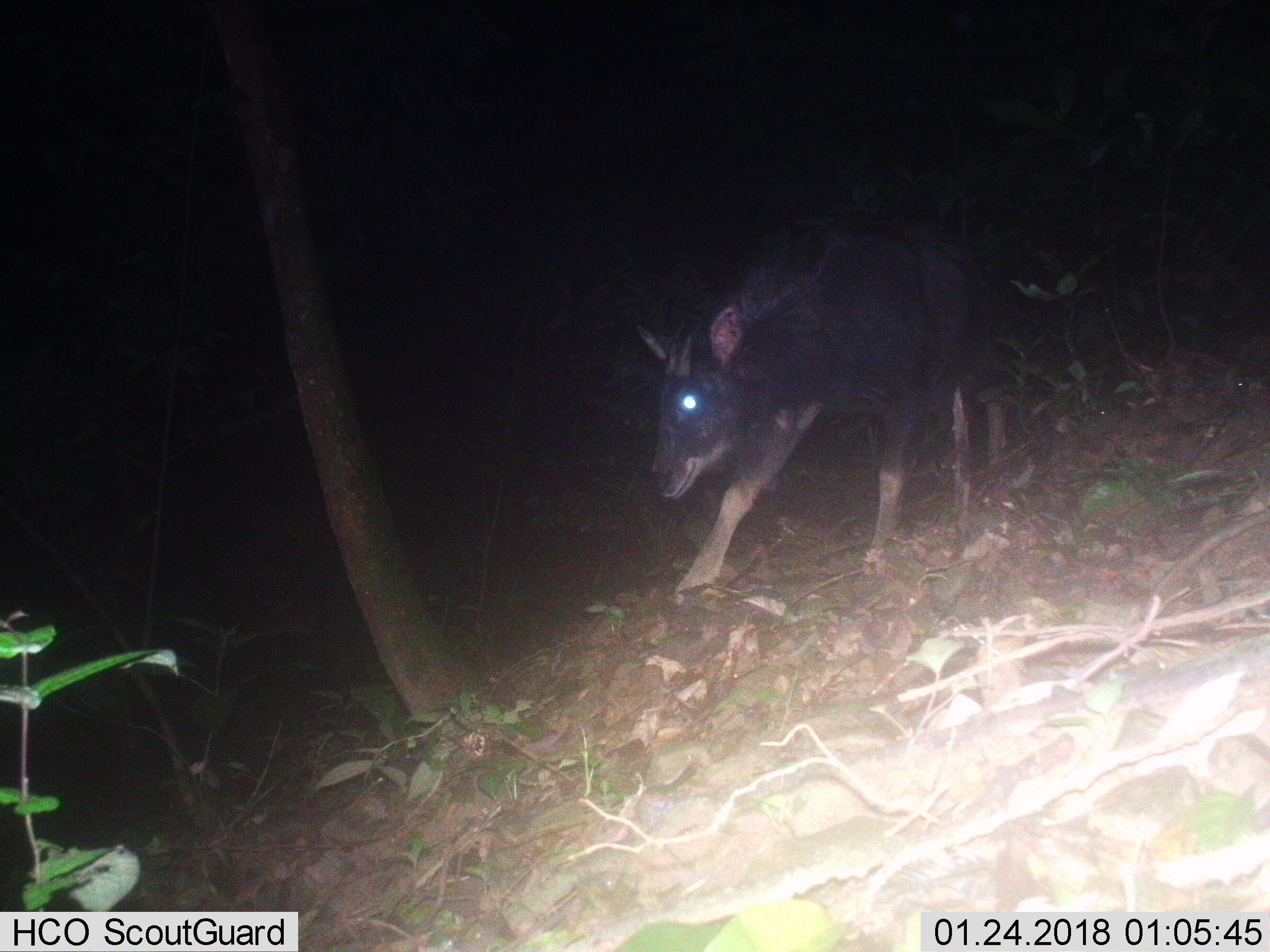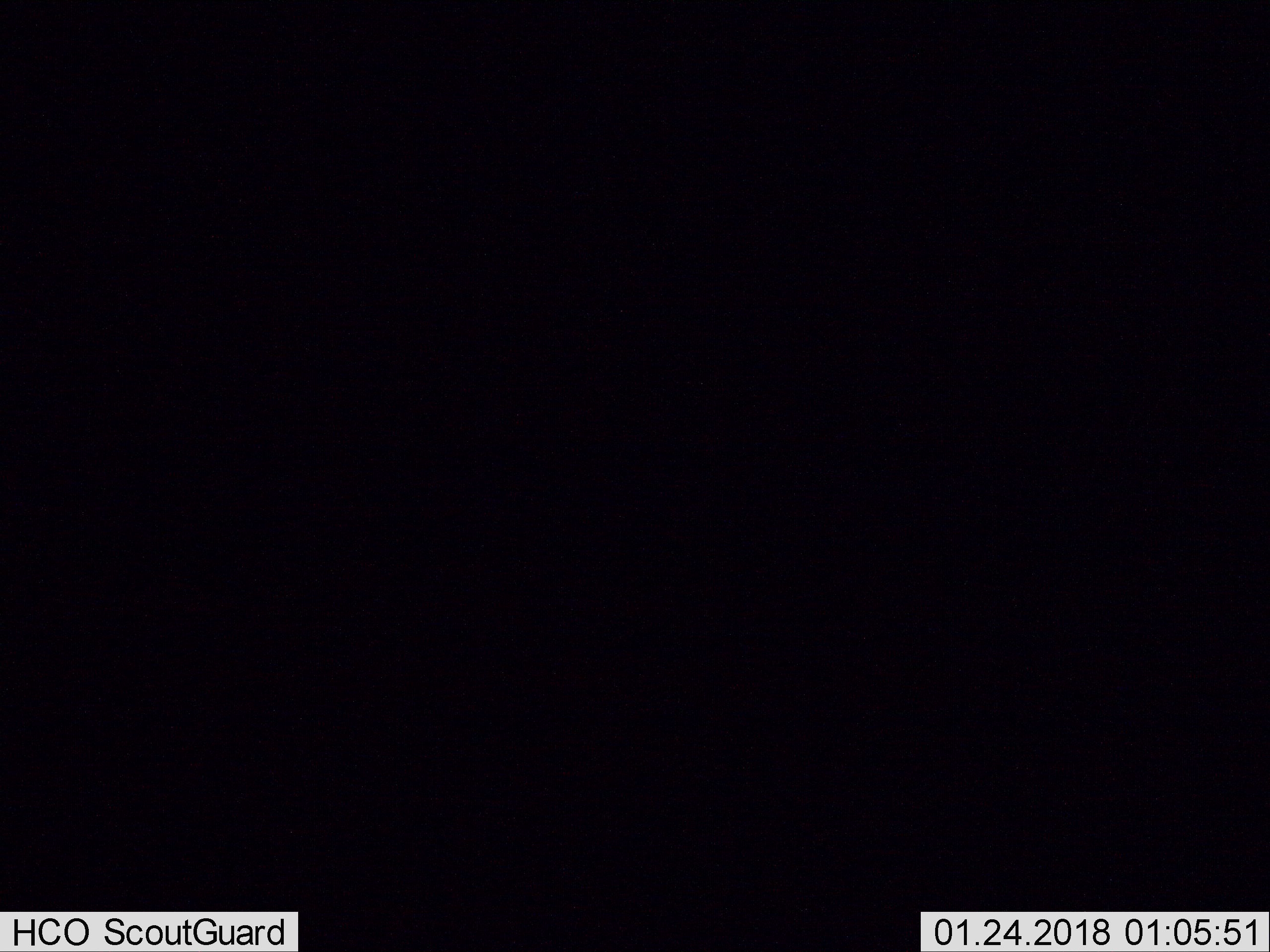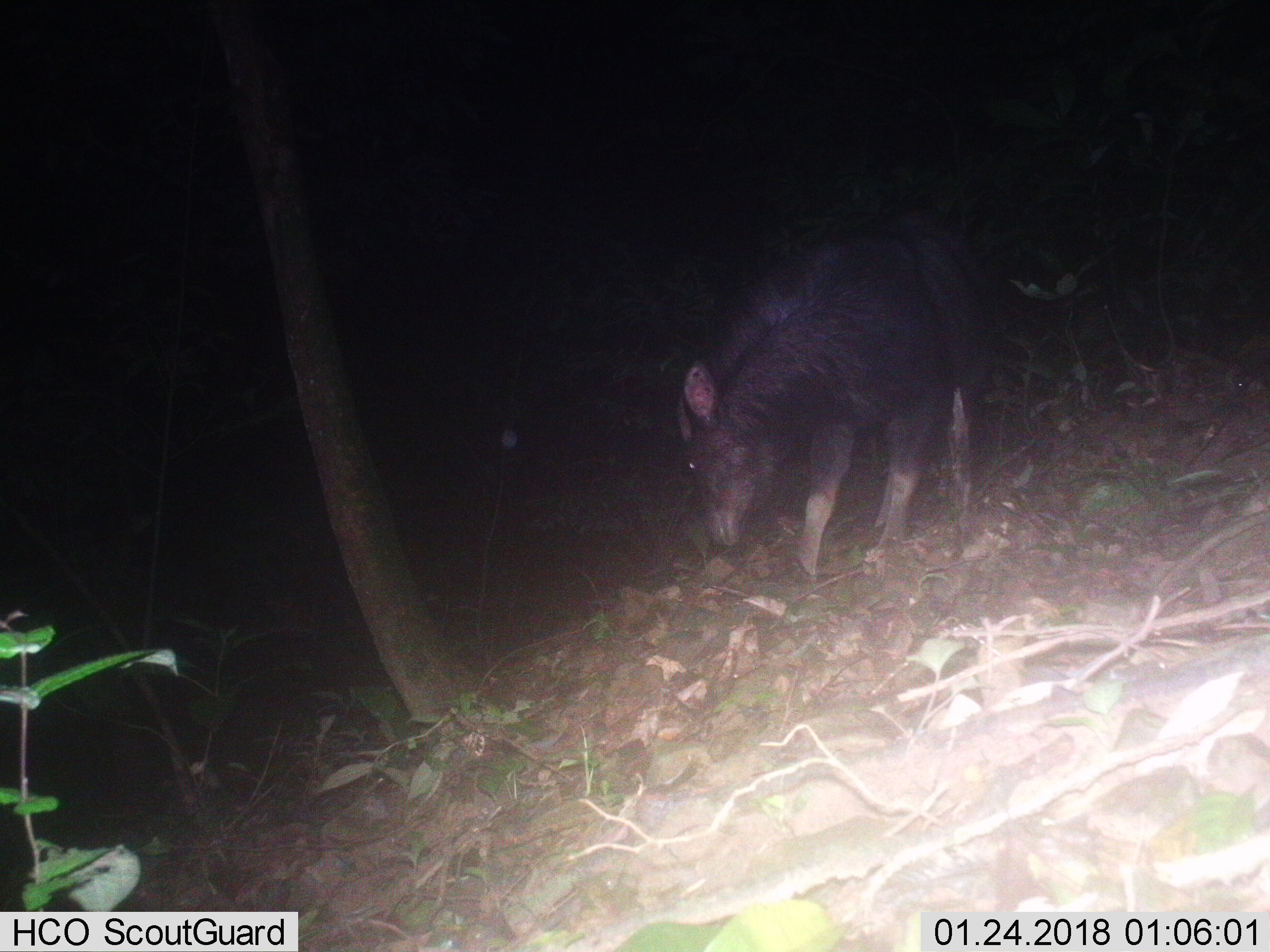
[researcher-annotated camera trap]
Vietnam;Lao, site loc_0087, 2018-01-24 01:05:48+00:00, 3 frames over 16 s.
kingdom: Animalia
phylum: Chordata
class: Mammalia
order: Artiodactyla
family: Bovidae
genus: Capricornis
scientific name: Capricornis sumatraensis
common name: chinese serow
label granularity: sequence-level